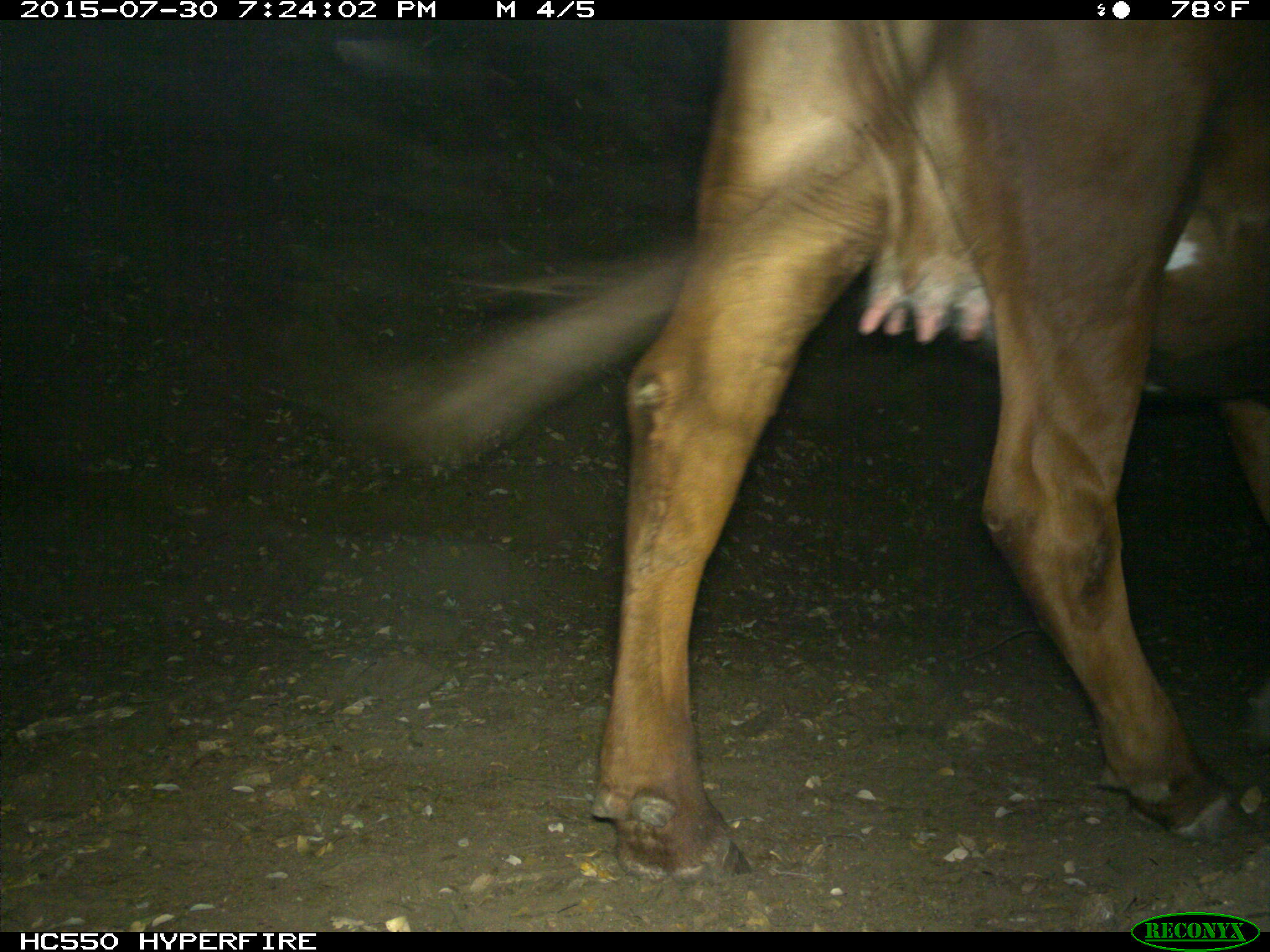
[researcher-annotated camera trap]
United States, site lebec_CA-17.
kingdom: Animalia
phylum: Chordata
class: Mammalia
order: Artiodactyla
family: Bovidae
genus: Bos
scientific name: Bos taurus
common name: domestic cow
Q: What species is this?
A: Bos taurus (domestic cow).